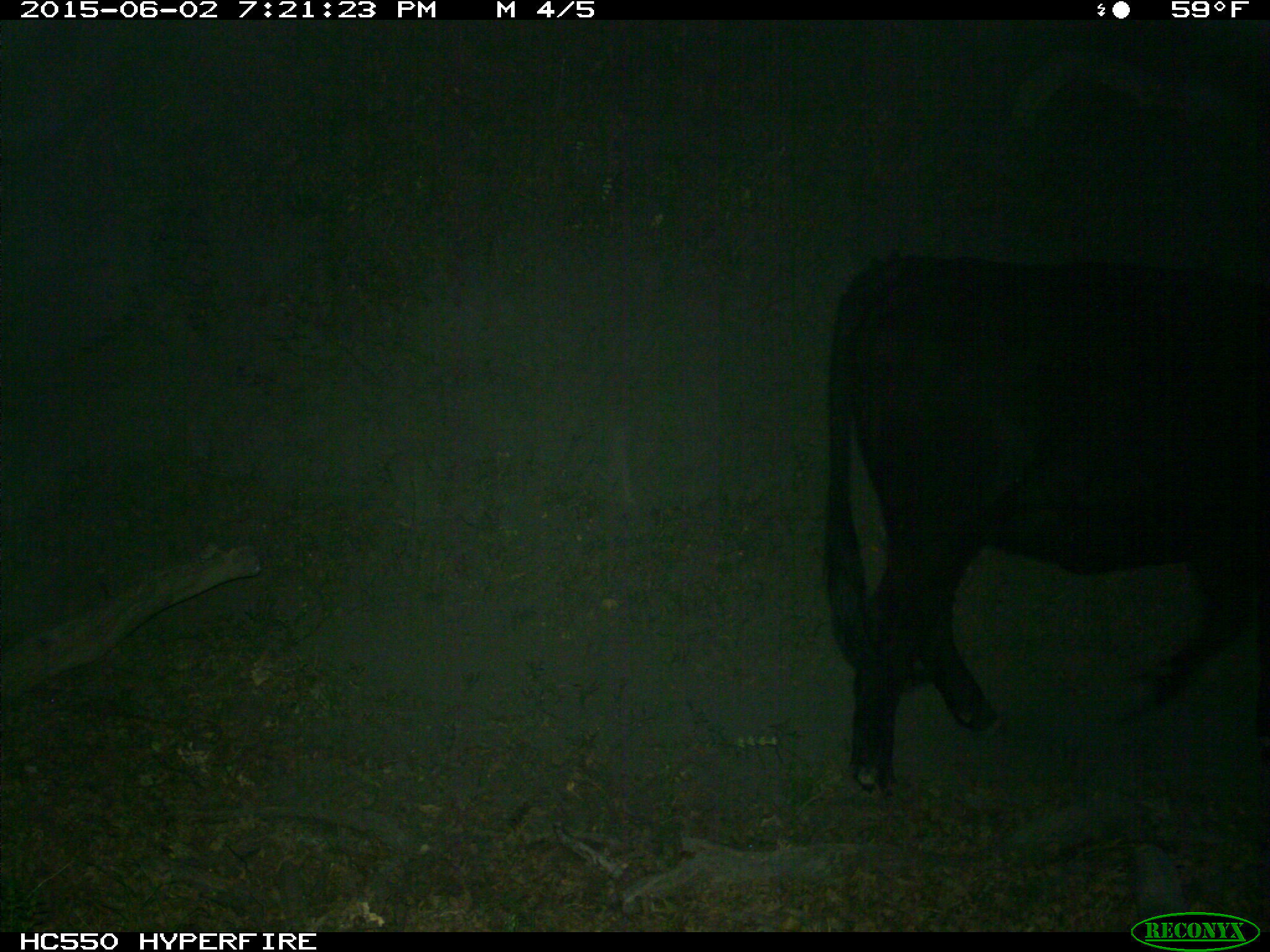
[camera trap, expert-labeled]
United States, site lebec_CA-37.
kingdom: Animalia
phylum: Chordata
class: Mammalia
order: Artiodactyla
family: Bovidae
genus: Bos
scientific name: Bos taurus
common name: domestic cow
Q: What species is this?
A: Bos taurus (domestic cow).